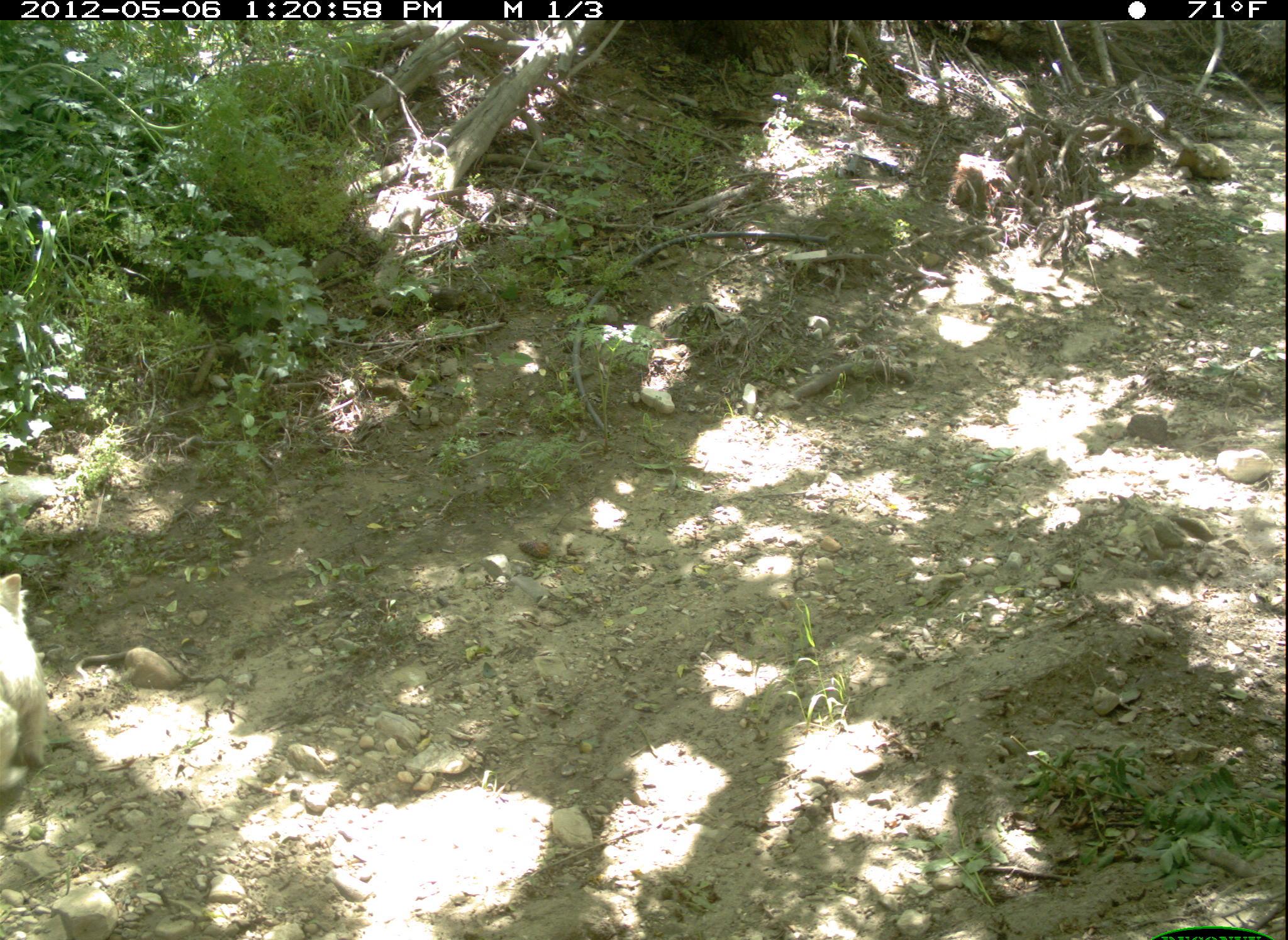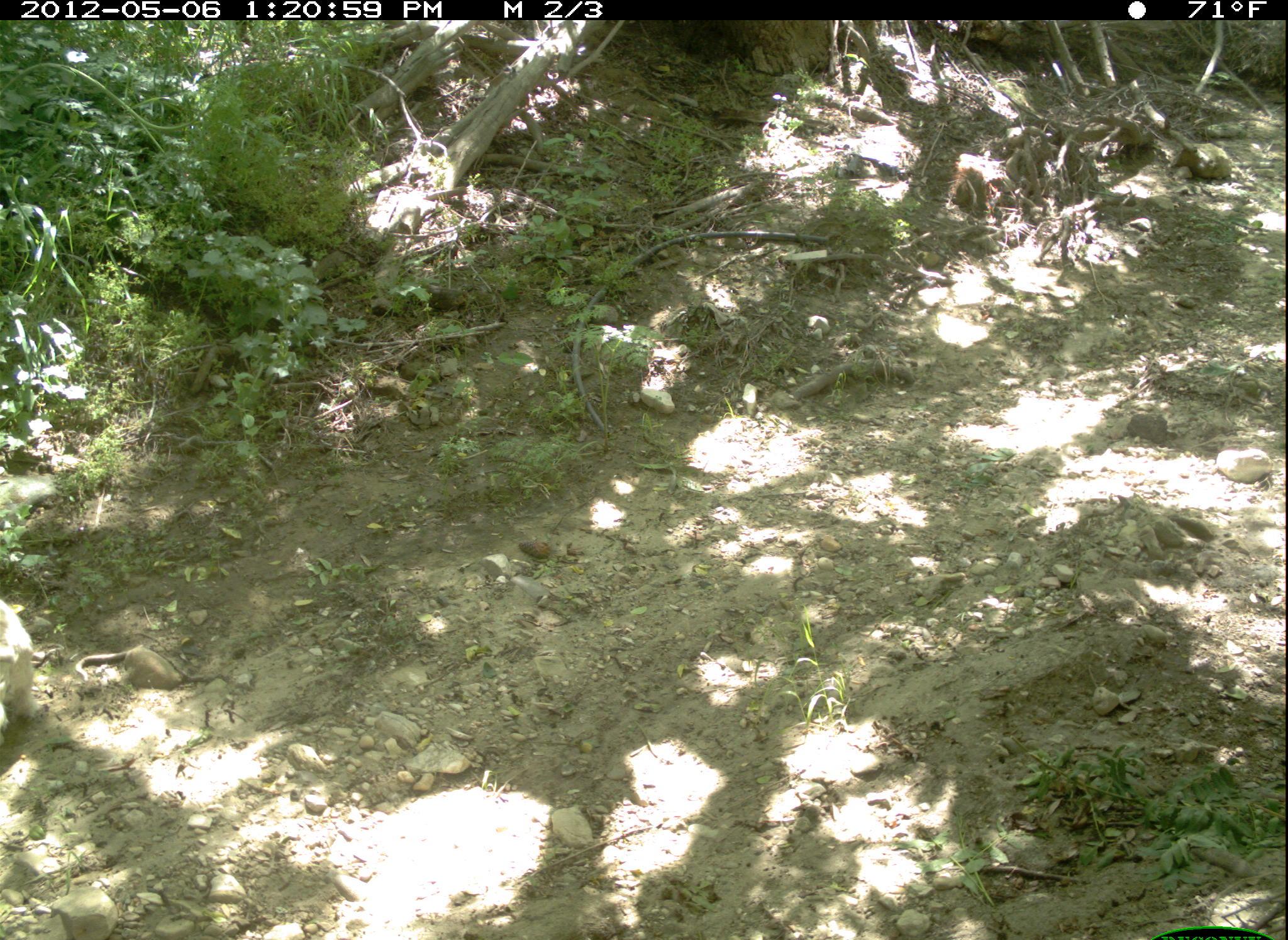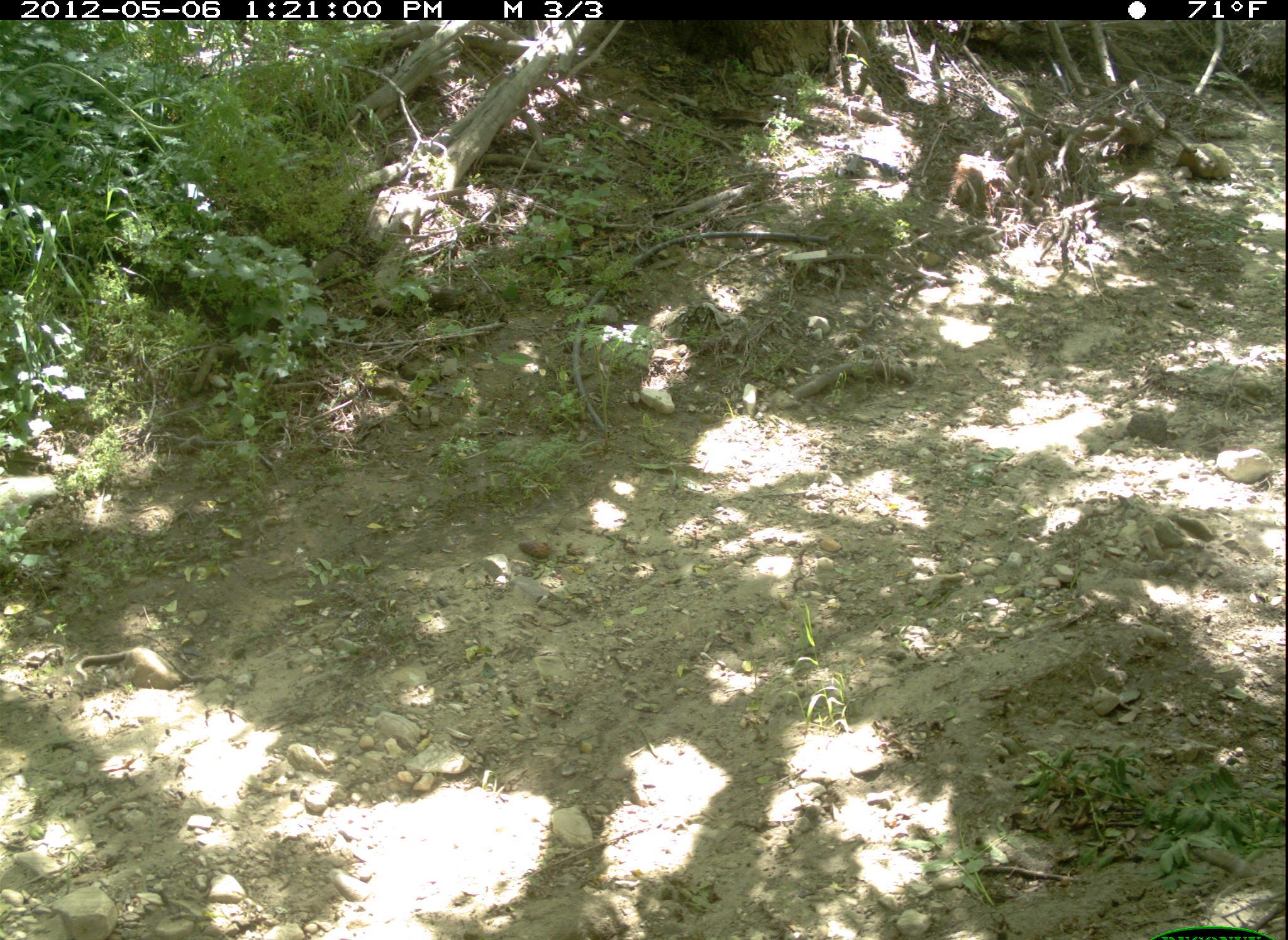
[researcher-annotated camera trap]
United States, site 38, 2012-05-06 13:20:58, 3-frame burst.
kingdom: Animalia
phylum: Chordata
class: Mammalia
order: Carnivora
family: Canidae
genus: Canis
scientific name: Canis familiaris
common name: domestic dog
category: dog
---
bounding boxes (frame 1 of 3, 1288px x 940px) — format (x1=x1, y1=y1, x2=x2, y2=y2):
dog: (x1=2, y1=552, x2=60, y2=799)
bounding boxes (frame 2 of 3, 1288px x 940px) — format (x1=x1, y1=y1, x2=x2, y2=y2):
dog: (x1=2, y1=581, x2=43, y2=744)